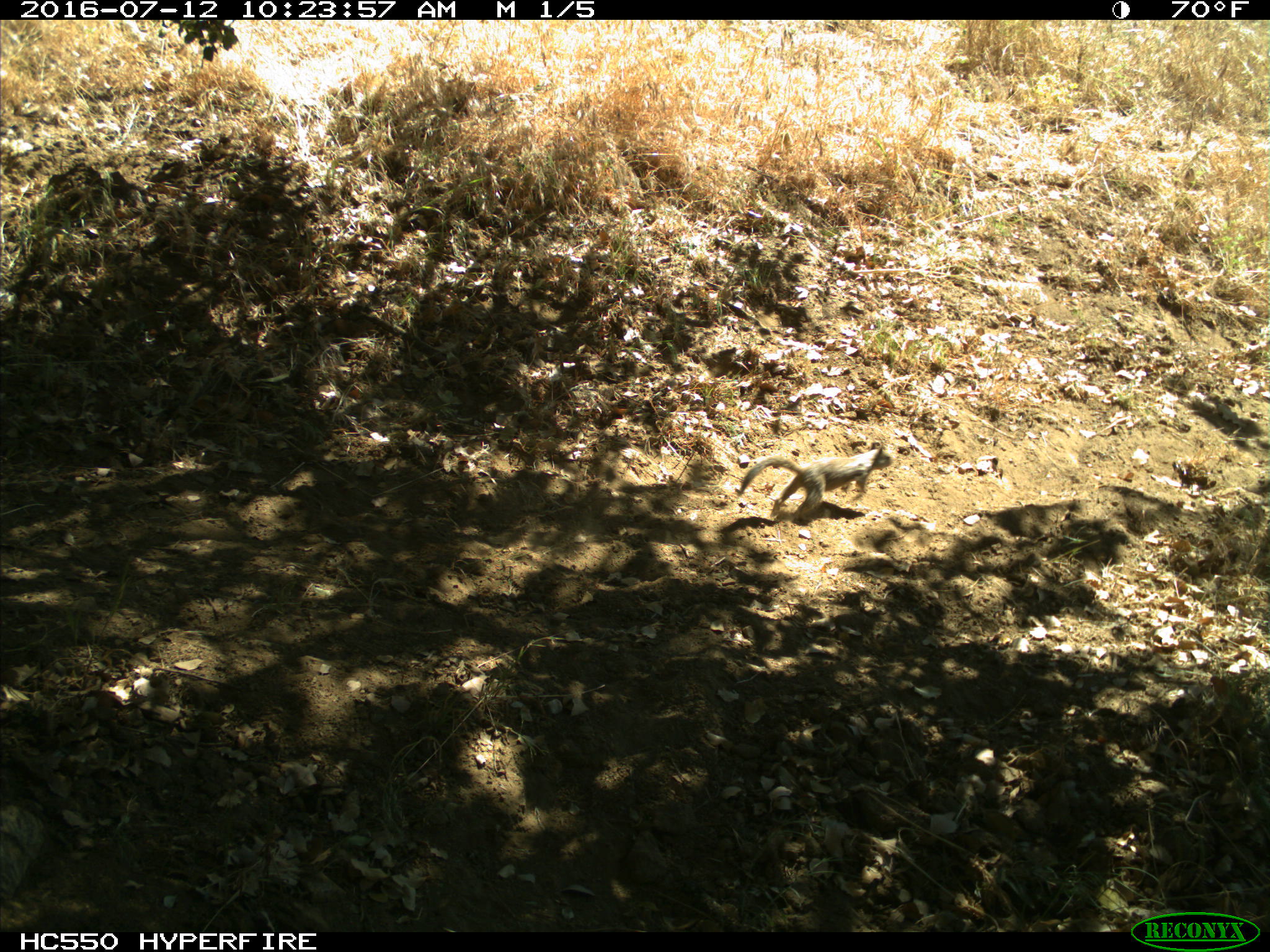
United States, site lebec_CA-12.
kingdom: Animalia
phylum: Chordata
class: Mammalia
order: Rodentia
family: Sciuridae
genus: Otospermophilus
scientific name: Otospermophilus beecheyi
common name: california ground squirrel